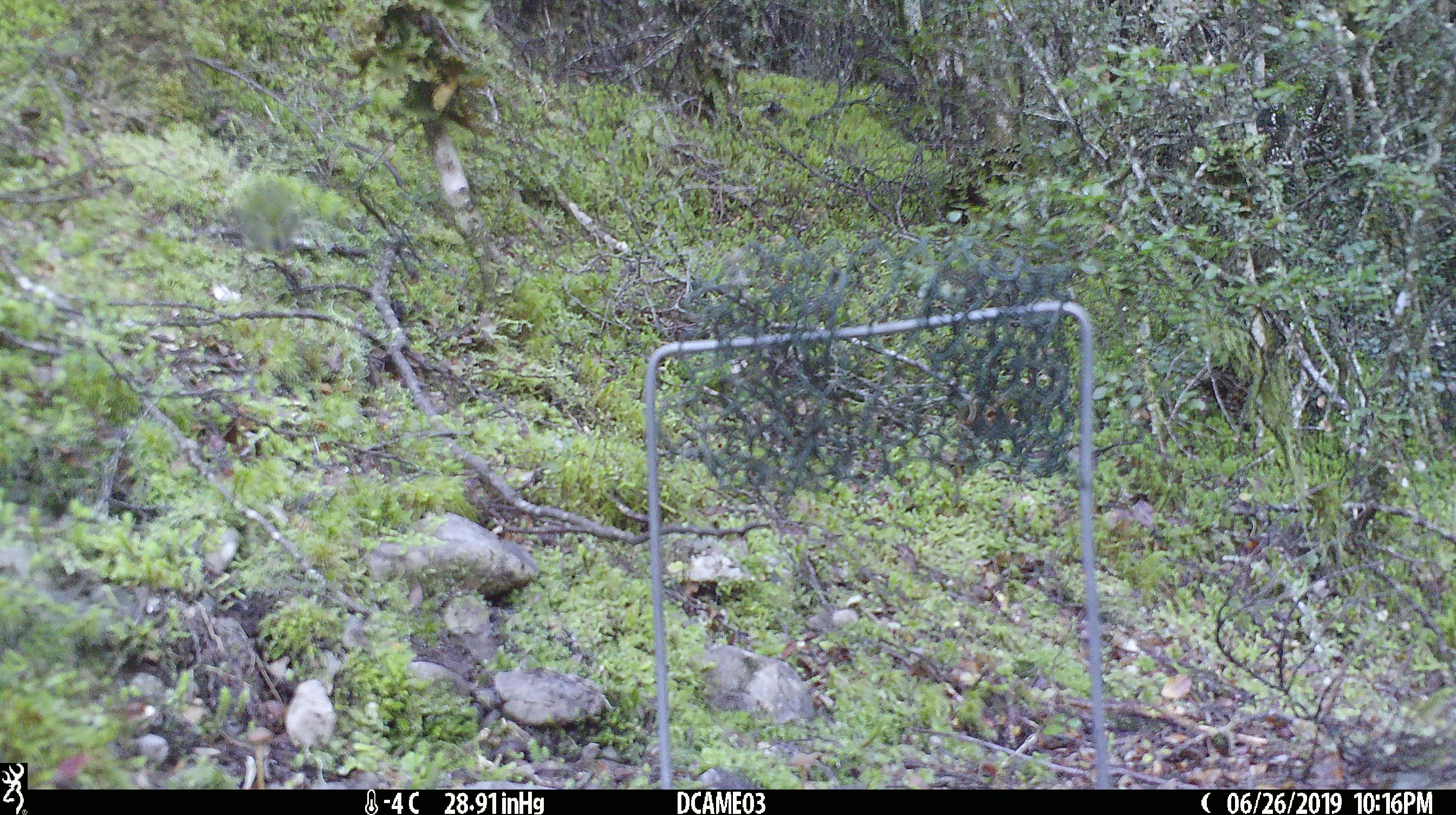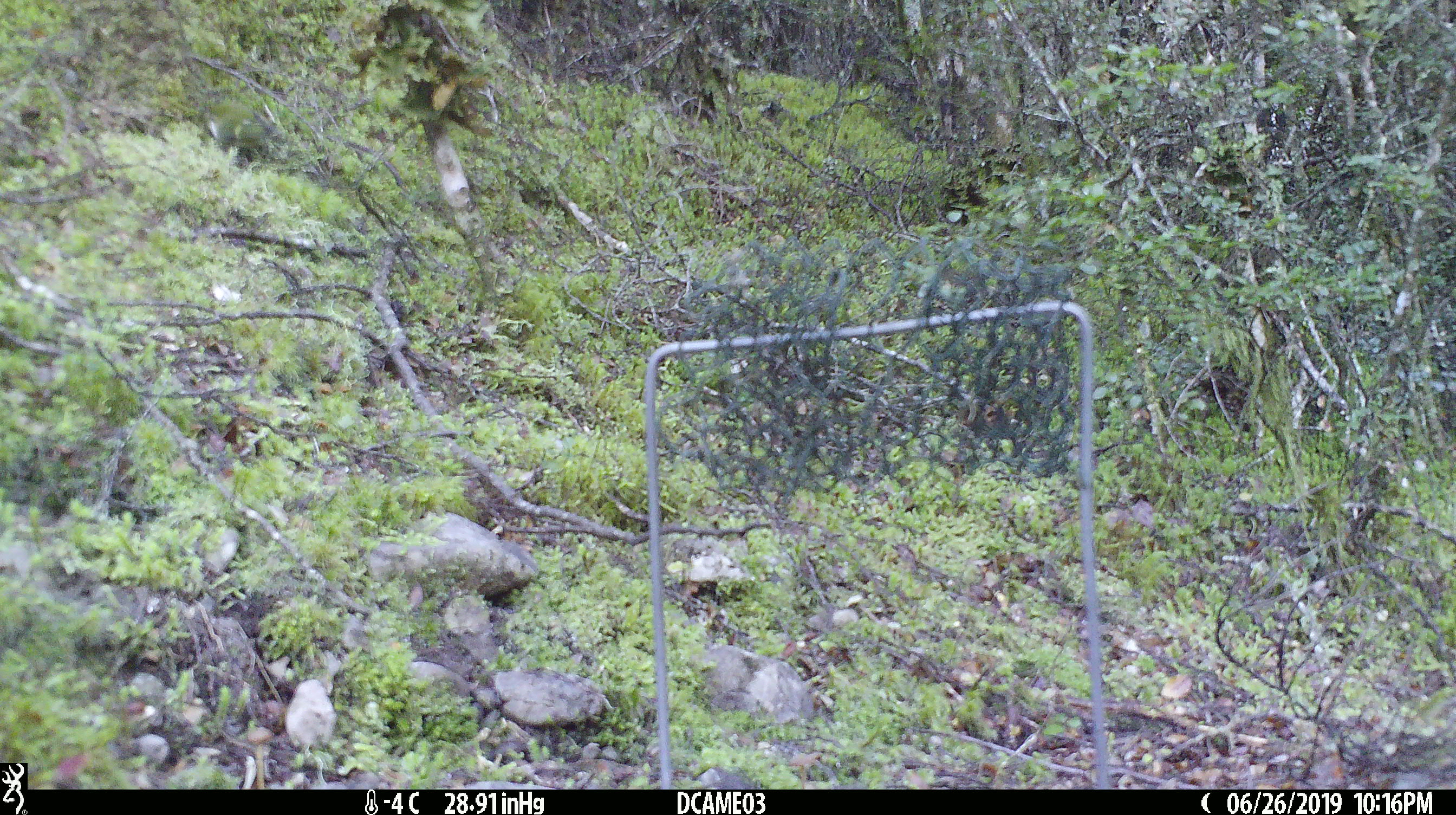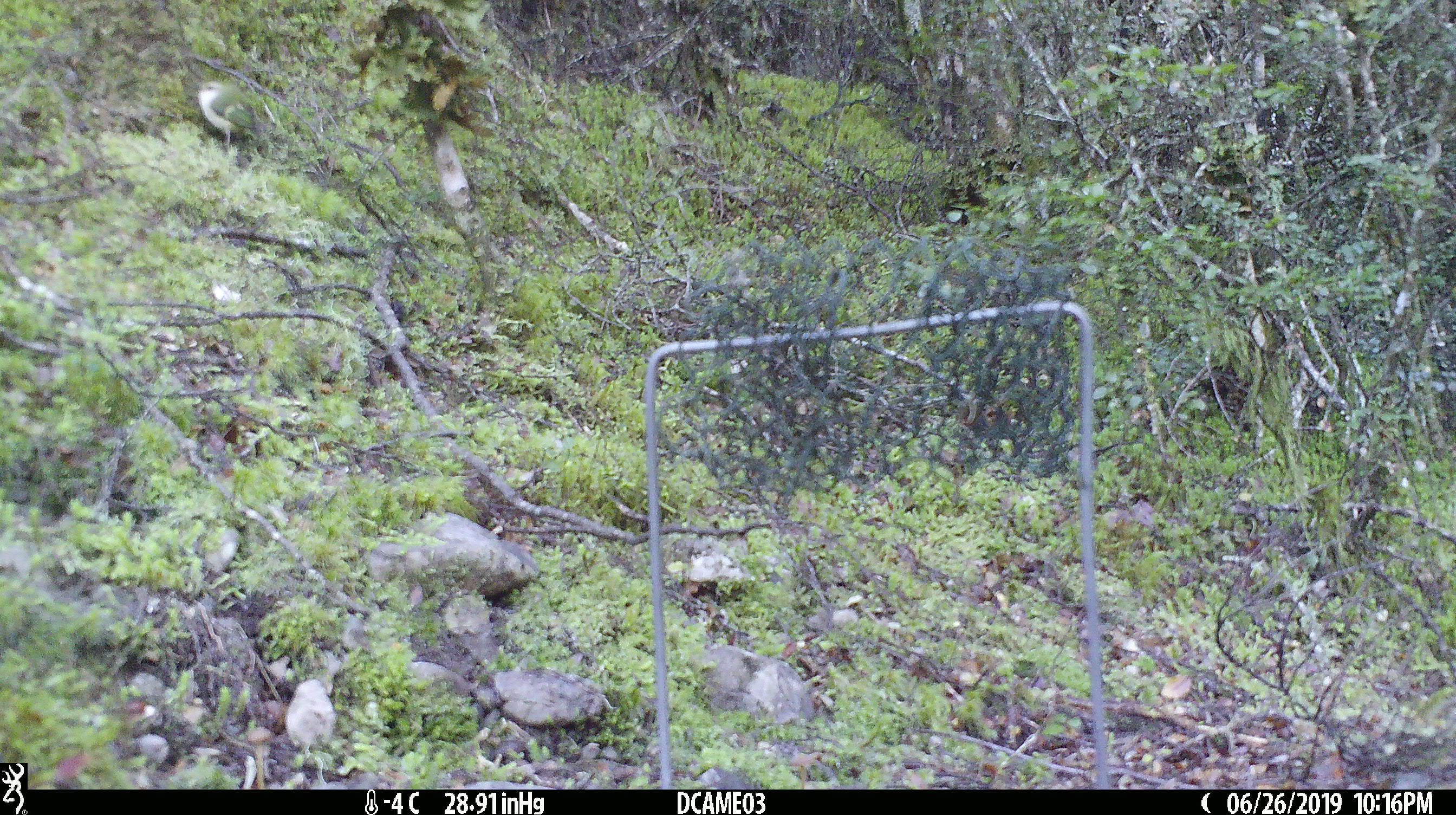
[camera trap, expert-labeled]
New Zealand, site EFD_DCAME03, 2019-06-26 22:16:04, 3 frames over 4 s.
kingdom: Animalia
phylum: Chordata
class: Aves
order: Passeriformes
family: Acanthisittidae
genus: Acanthisitta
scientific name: Acanthisitta chloris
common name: rifleman